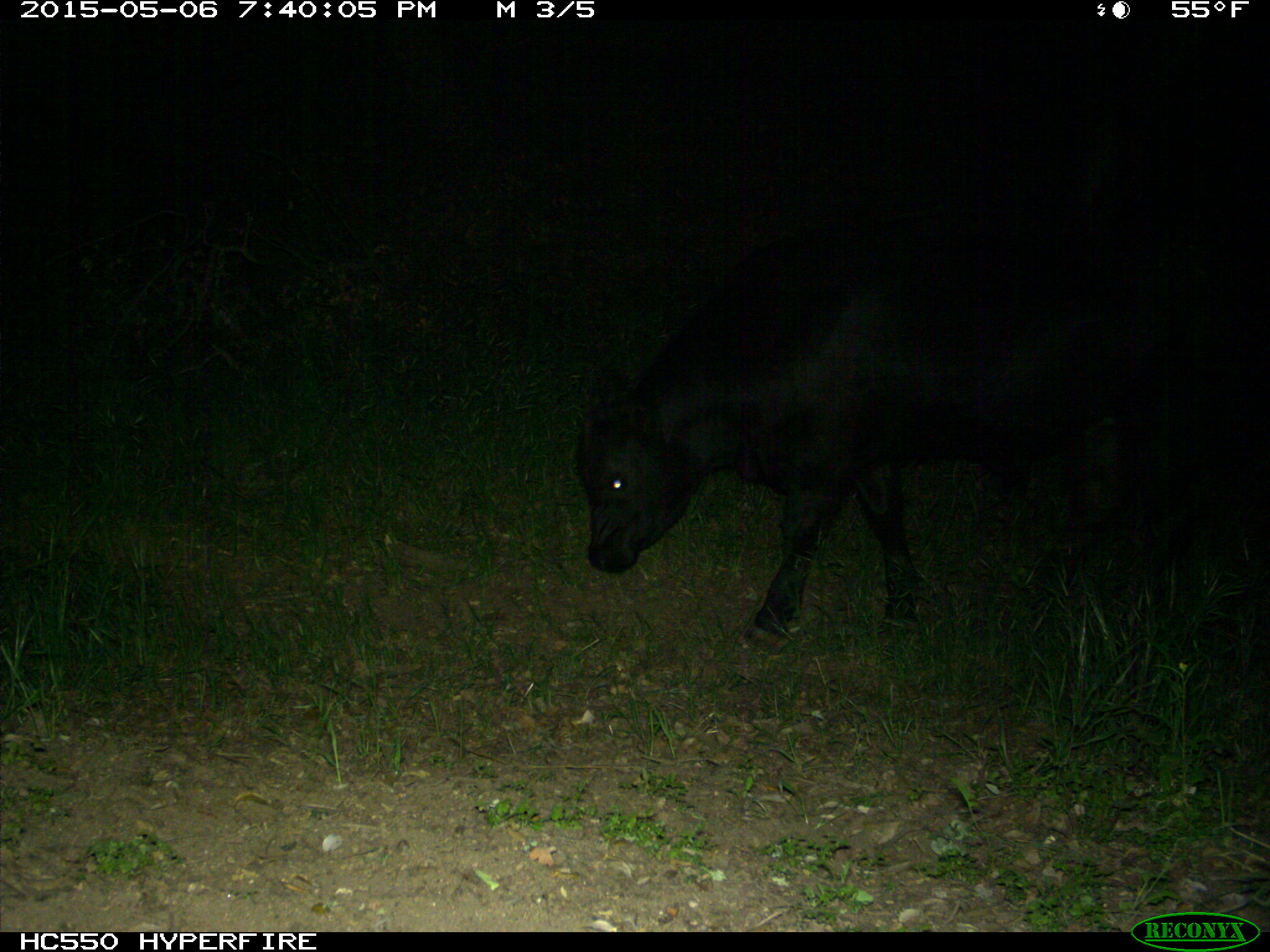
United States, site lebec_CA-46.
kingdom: Animalia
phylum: Chordata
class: Mammalia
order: Artiodactyla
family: Bovidae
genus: Bos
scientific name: Bos taurus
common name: domestic cow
Bos taurus (domestic cow).